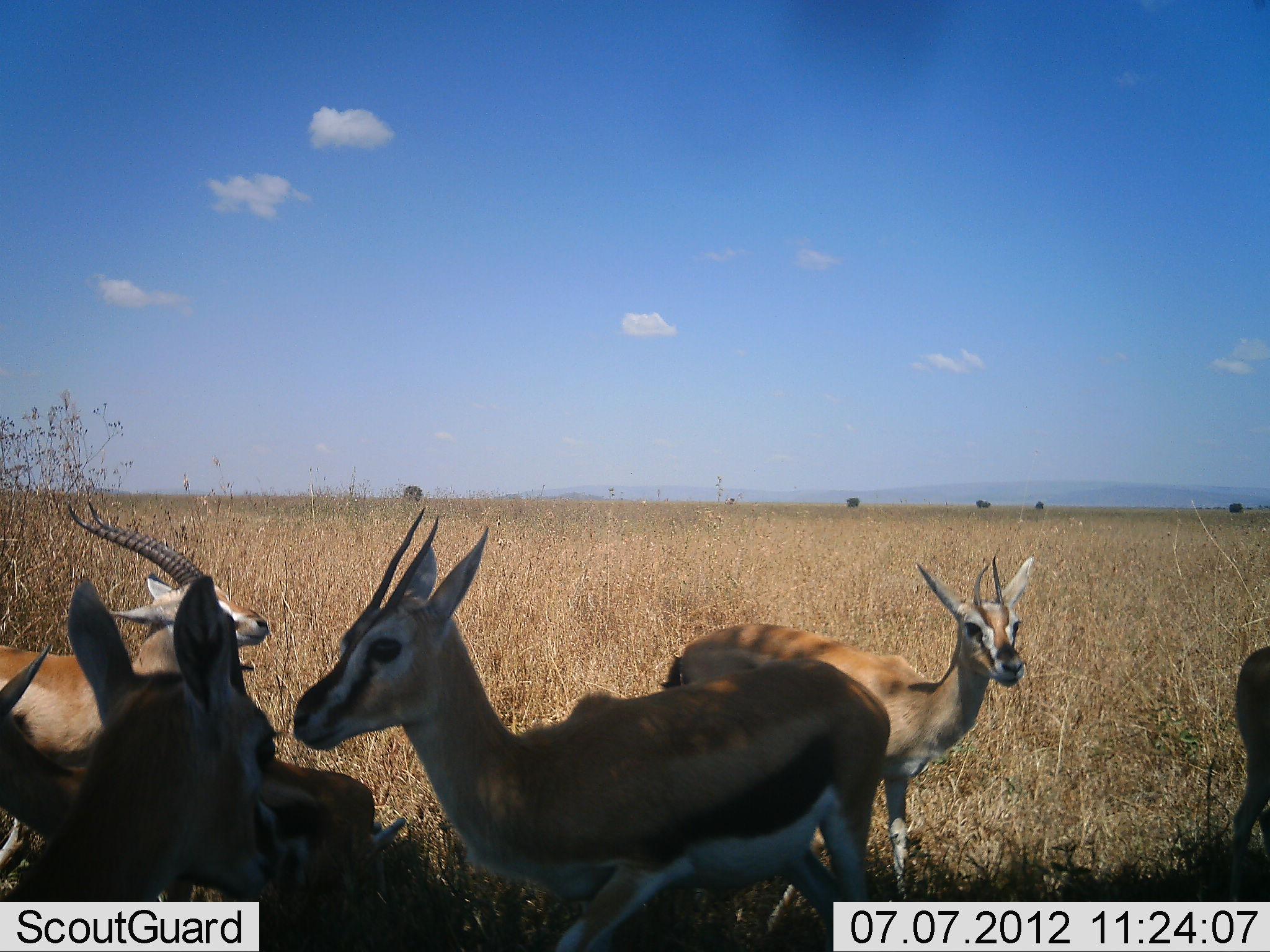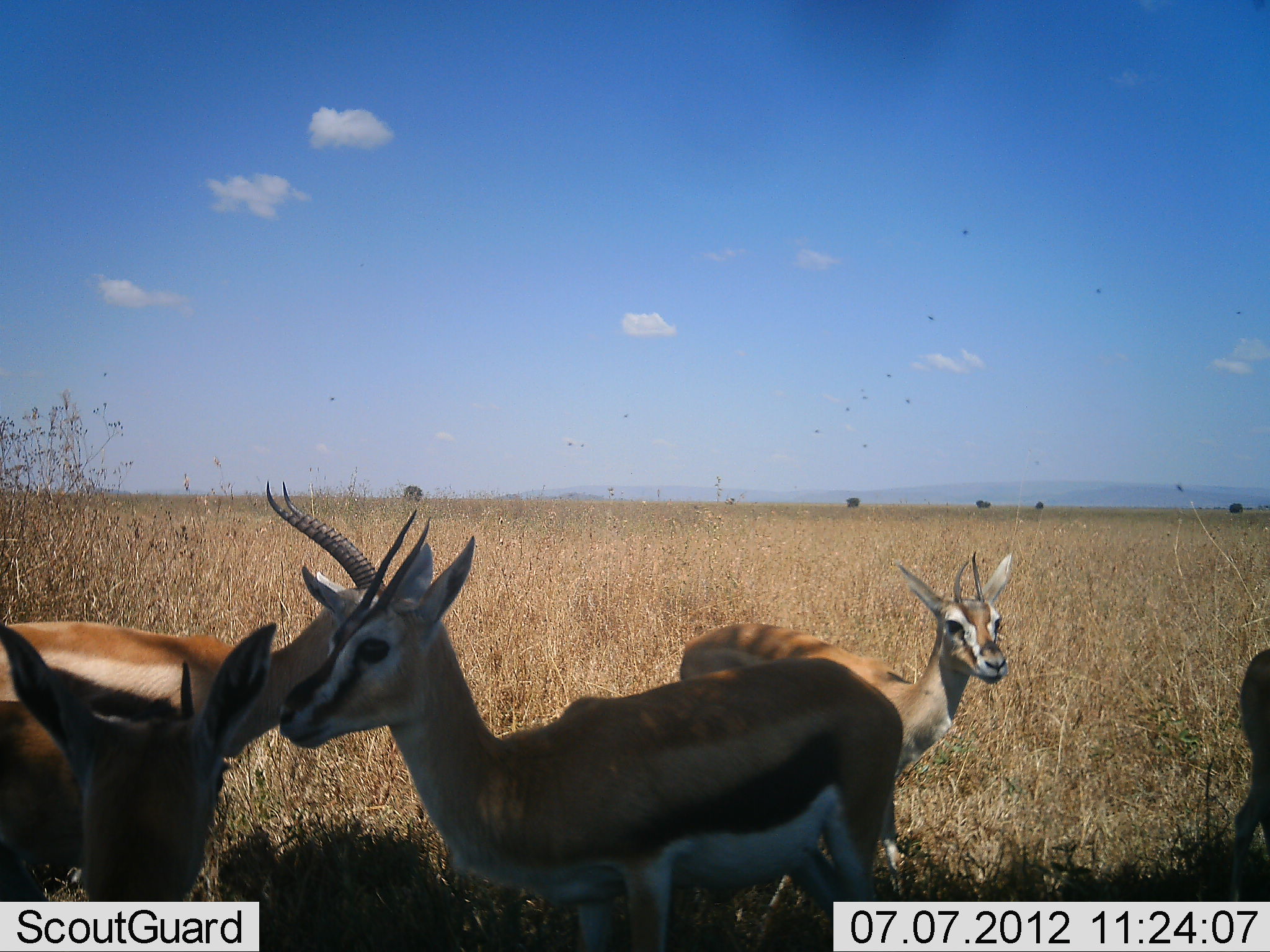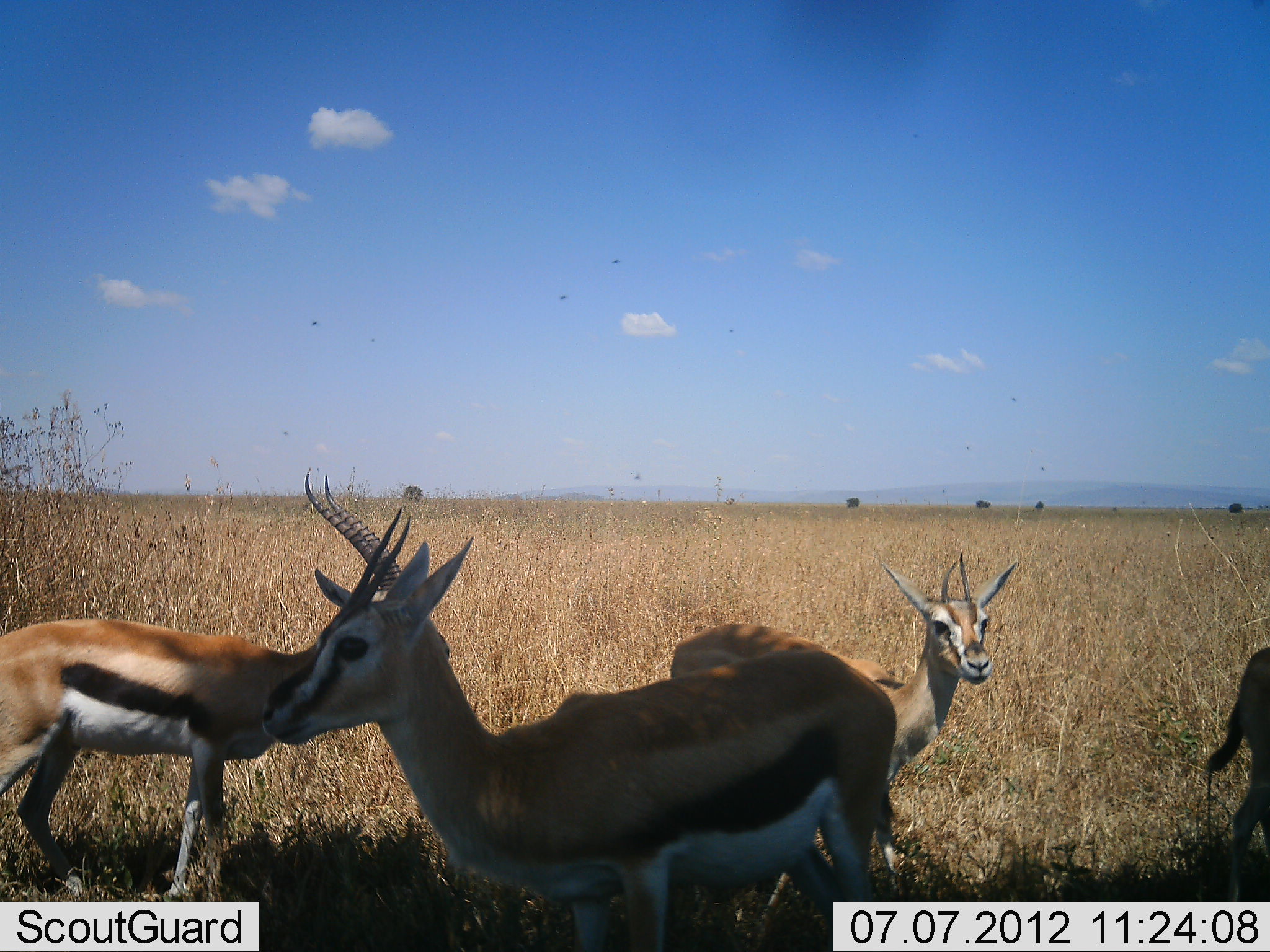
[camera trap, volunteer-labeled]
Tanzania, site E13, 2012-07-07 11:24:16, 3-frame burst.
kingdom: Animalia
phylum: Chordata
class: Mammalia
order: Artiodactyla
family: Bovidae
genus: Eudorcas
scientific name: Eudorcas thomsonii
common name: thomson's gazelle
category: gazellethomsons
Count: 5.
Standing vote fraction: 100%.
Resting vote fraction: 0%.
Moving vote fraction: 50%.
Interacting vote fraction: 10%.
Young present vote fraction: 10%.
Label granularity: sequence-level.